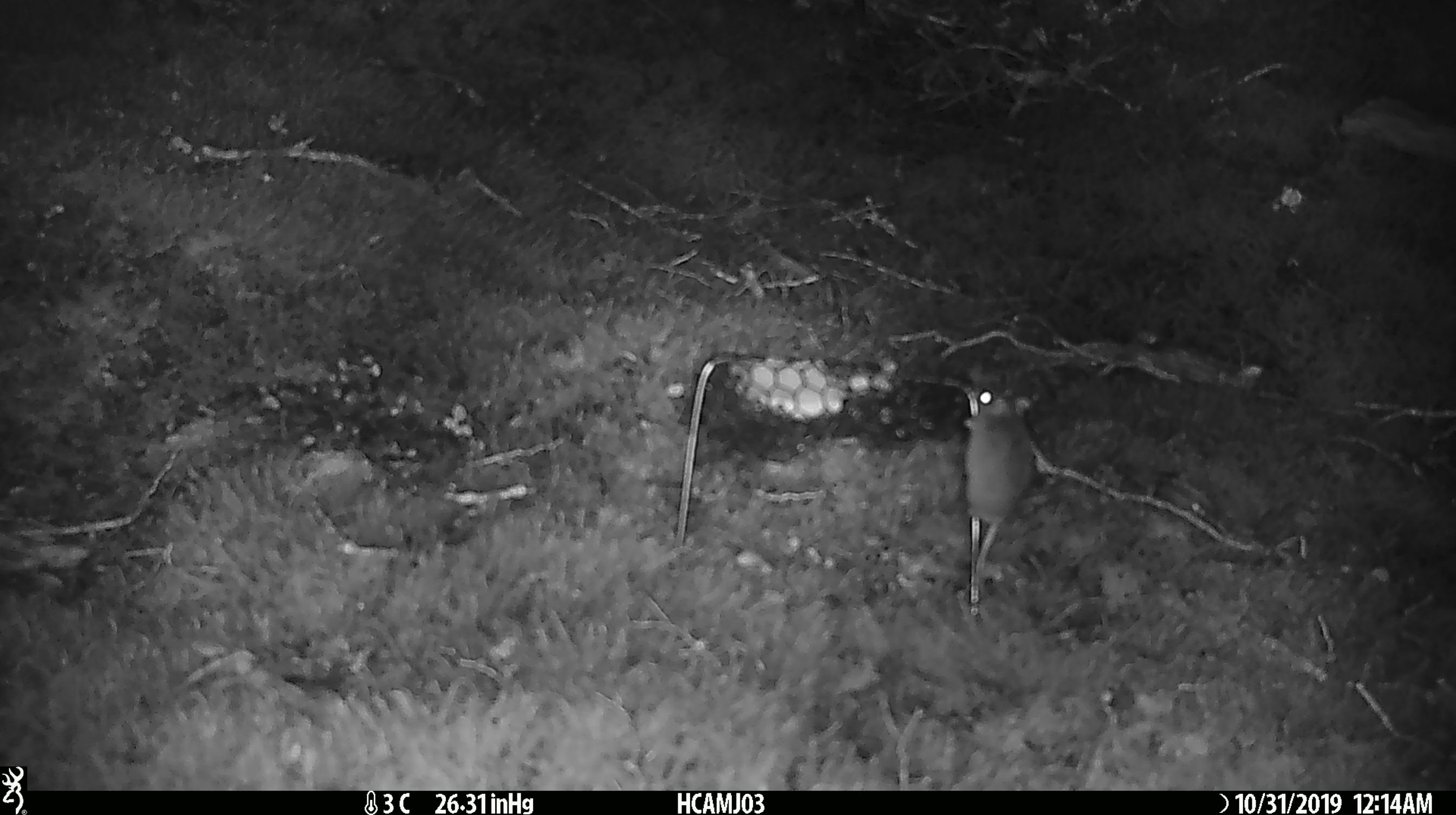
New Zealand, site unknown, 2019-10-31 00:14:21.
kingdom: Animalia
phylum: Chordata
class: Mammalia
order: Rodentia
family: Muridae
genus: Mus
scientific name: Mus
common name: mouse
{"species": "mouse (Mus)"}